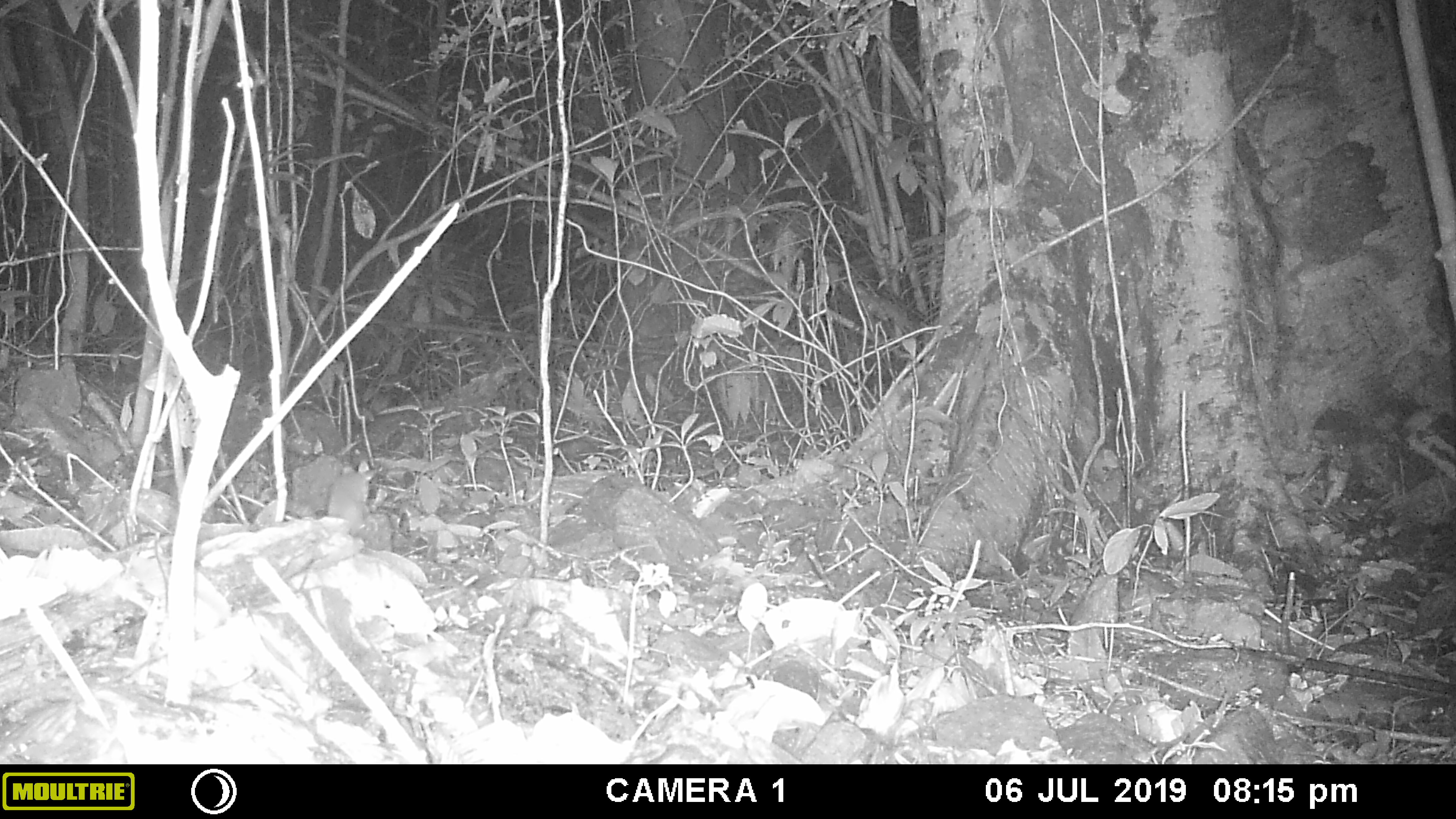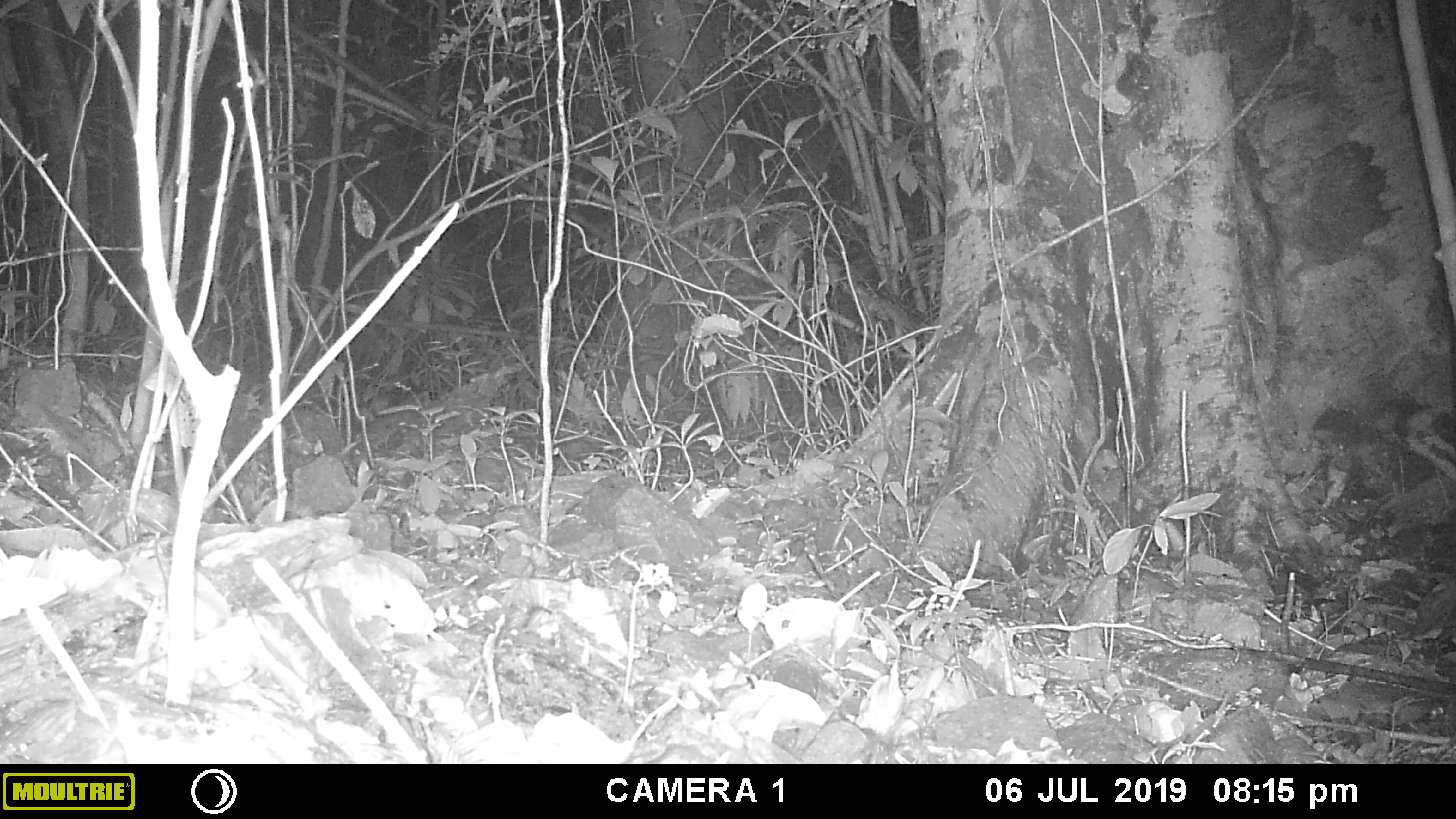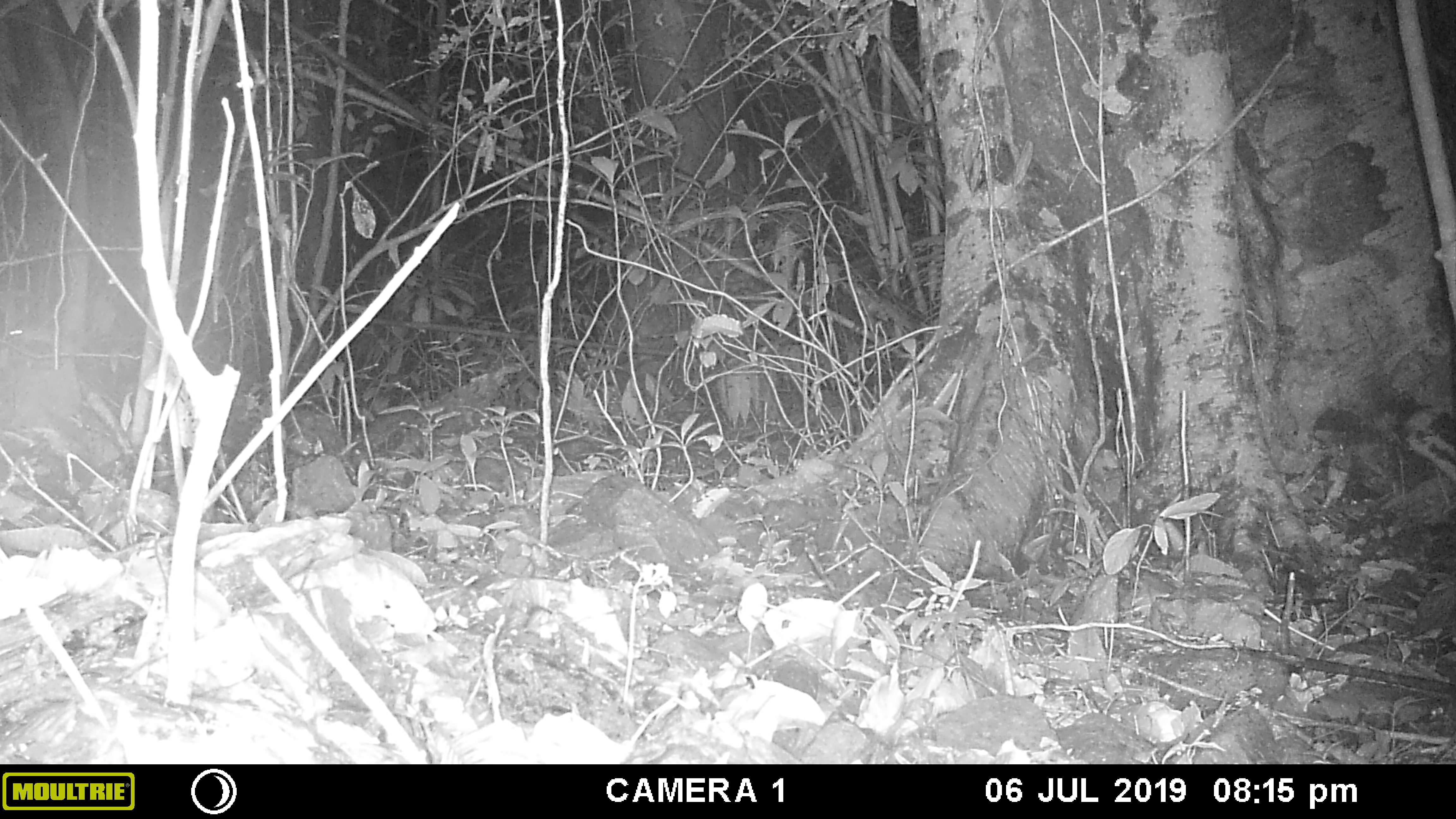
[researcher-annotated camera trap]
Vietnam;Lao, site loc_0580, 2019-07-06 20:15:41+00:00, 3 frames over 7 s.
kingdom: Animalia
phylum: Chordata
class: Mammalia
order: Rodentia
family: Muridae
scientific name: Muridae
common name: old-world mice and rats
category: unidentified murid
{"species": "unidentified murid (old-world mice and rats) (Muridae)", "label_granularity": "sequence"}